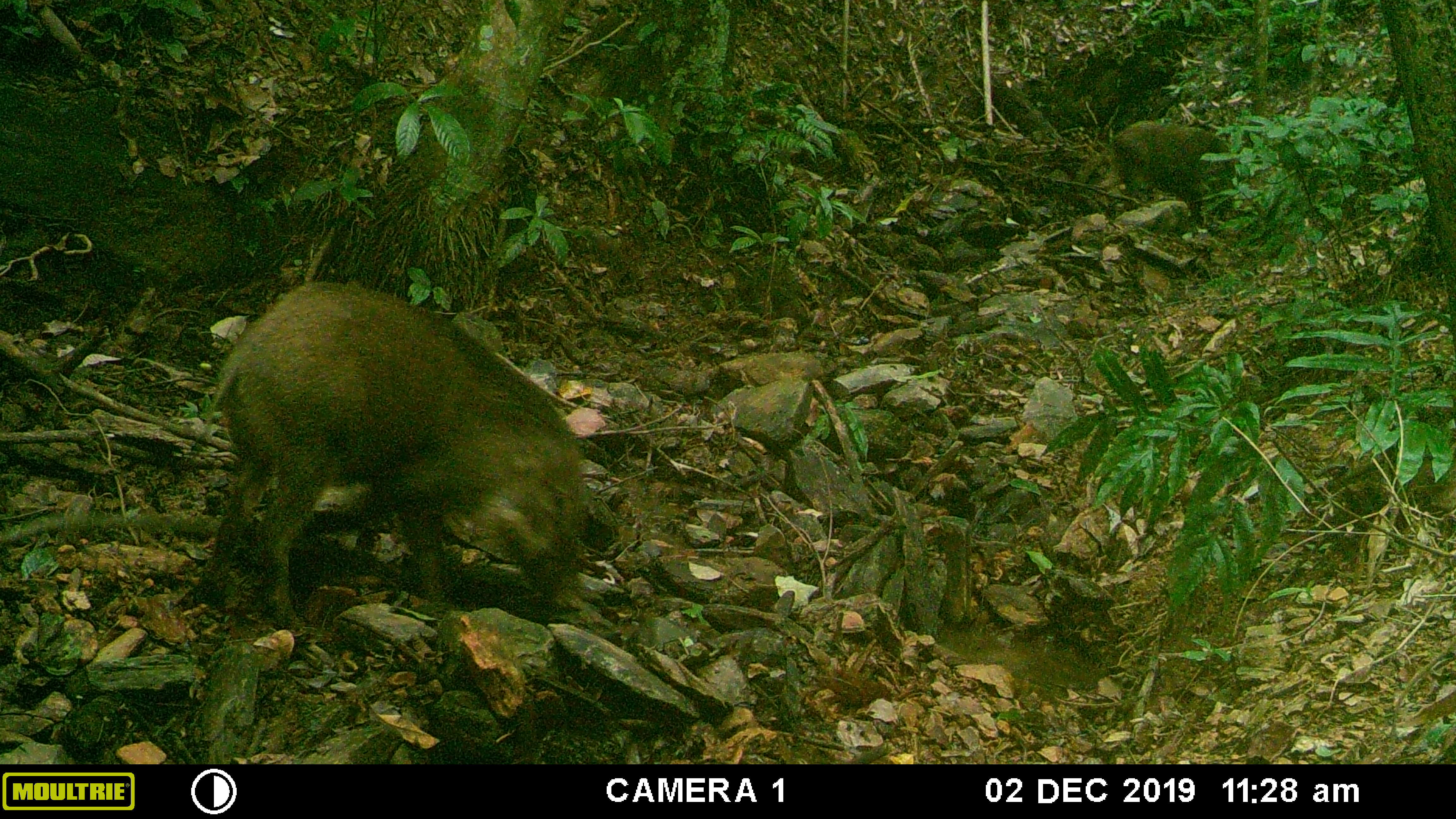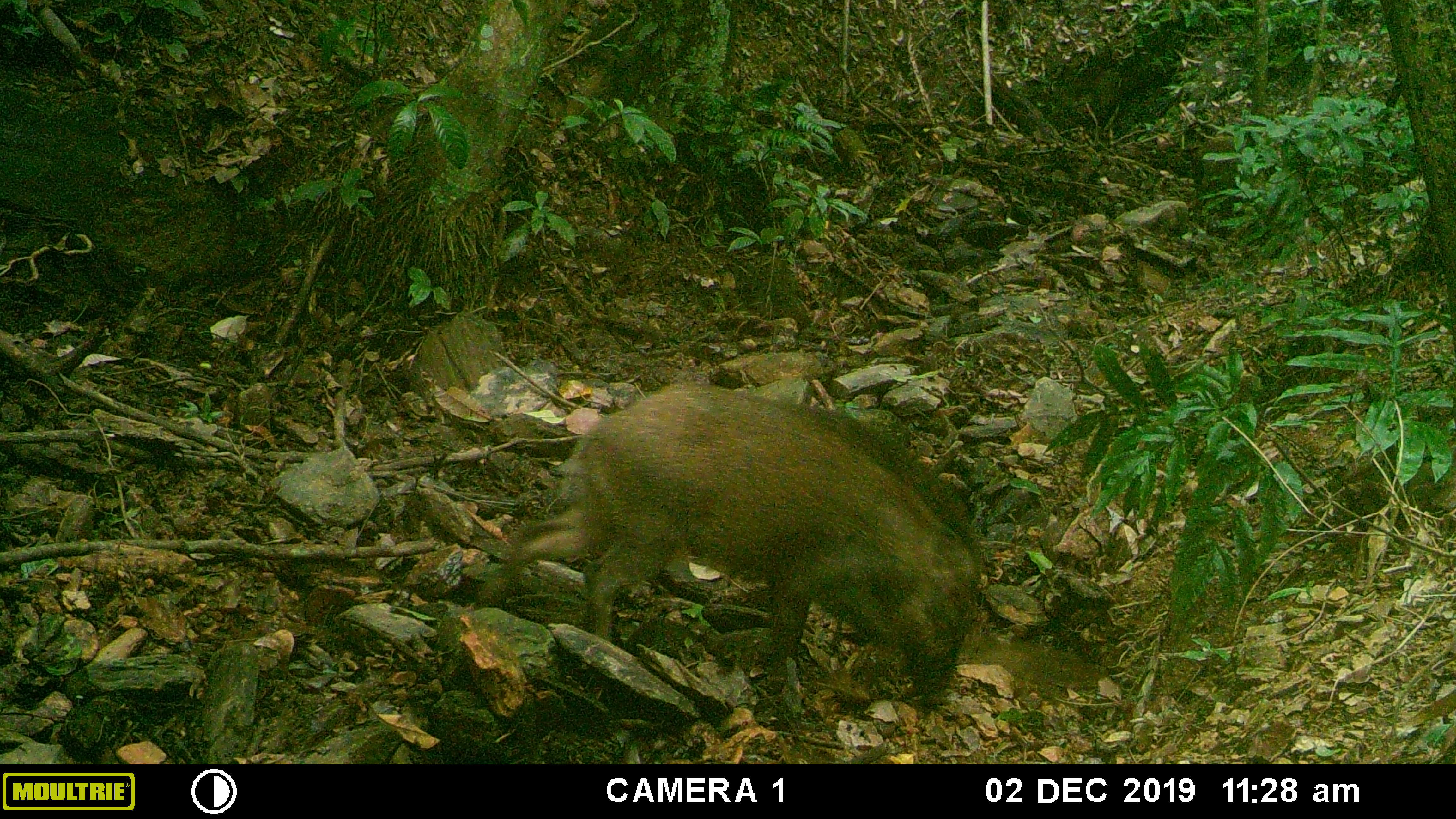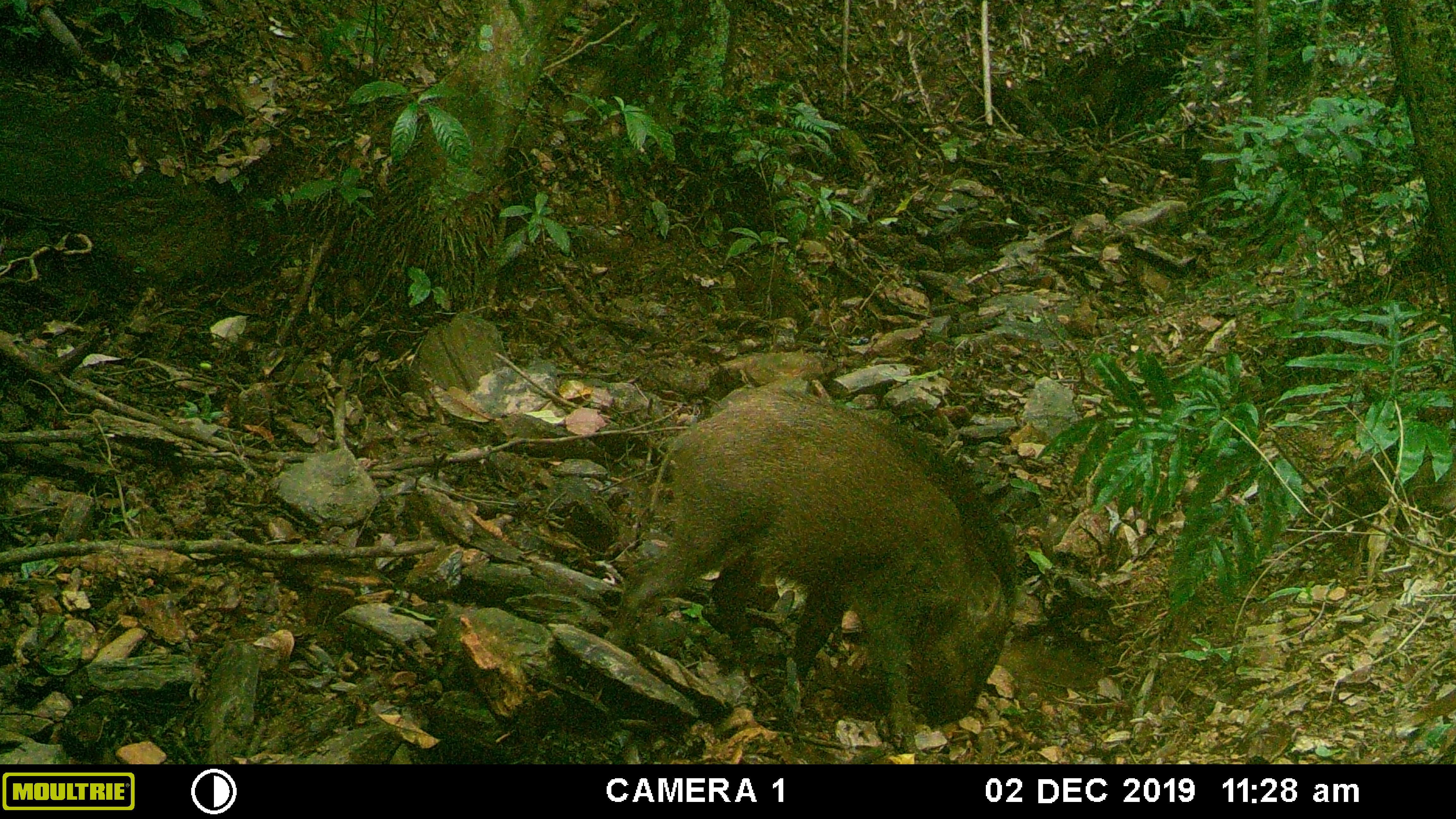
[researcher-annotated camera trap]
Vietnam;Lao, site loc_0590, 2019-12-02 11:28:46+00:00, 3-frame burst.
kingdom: Animalia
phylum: Chordata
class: Mammalia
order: Artiodactyla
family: Suidae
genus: Sus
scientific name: Sus scrofa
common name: eurasian wild pig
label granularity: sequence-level